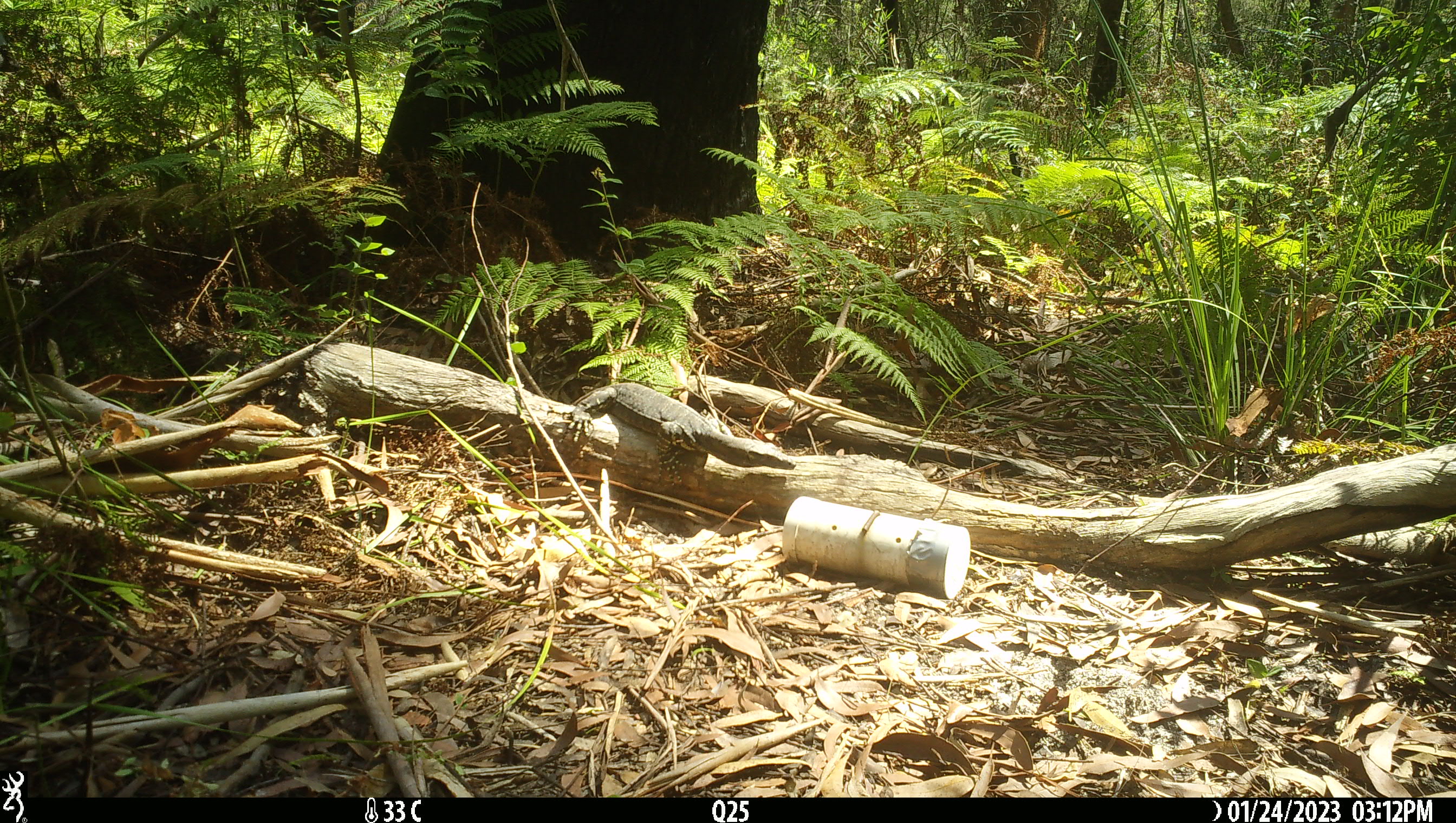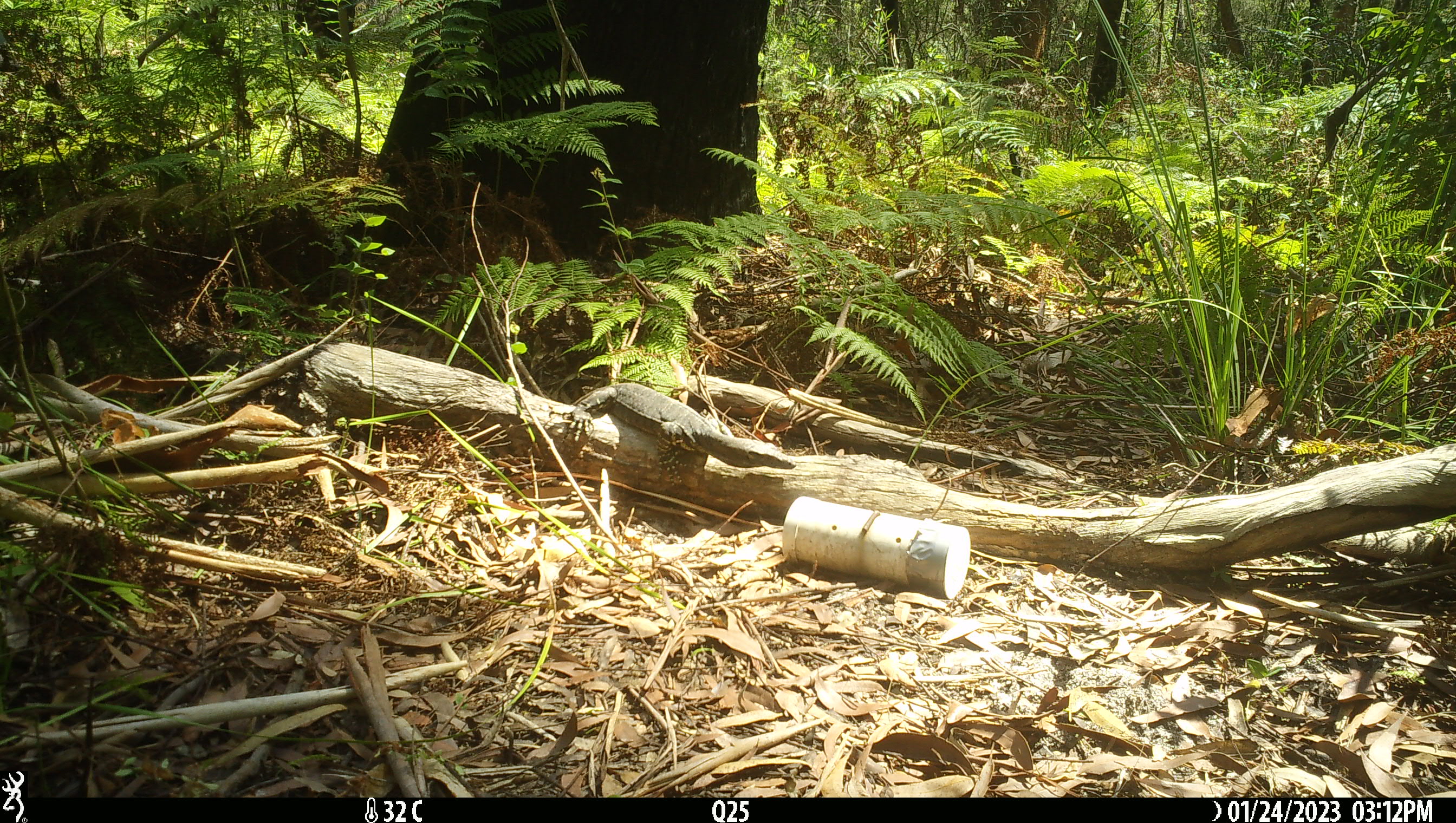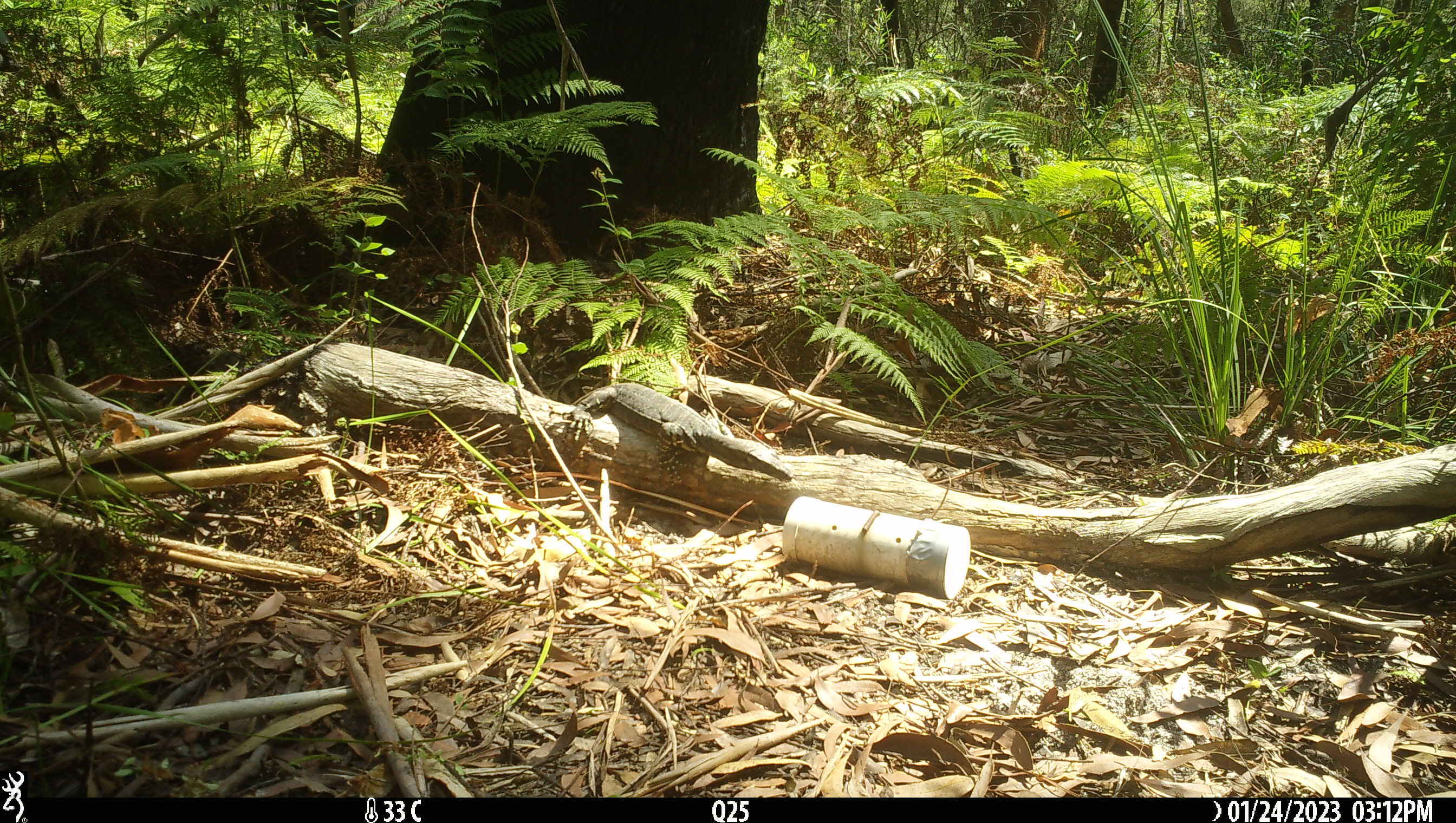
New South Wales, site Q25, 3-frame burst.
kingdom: Animalia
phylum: Chordata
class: Reptilia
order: Squamata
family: Varanidae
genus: Varanus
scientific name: Varanus varius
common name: lace monitor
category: goanna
Goanna (lace monitor) (Varanus varius).